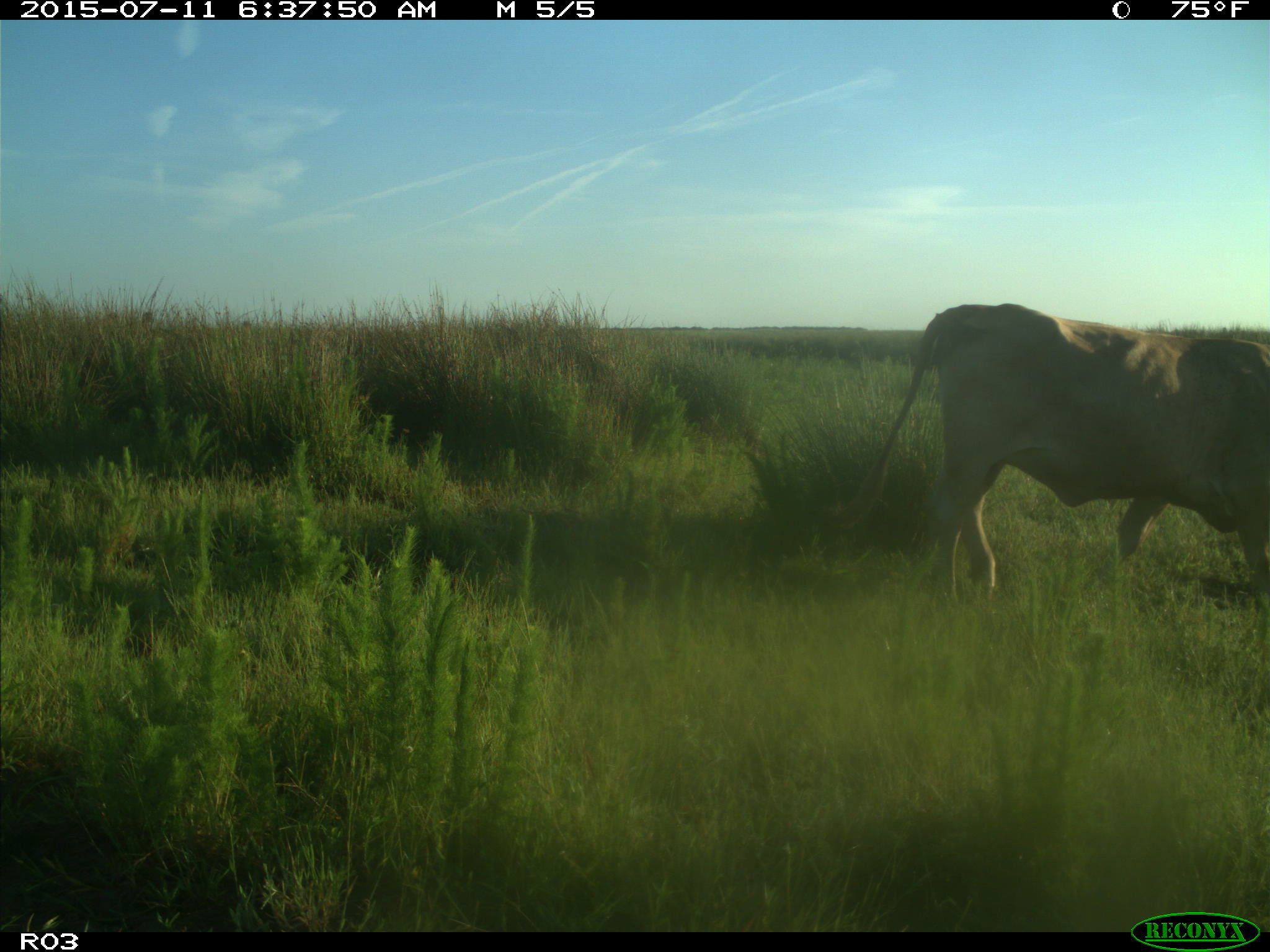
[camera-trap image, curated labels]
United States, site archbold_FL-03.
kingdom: Animalia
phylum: Chordata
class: Mammalia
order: Artiodactyla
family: Bovidae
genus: Bos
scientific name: Bos taurus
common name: domestic cow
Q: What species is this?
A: Bos taurus (domestic cow).